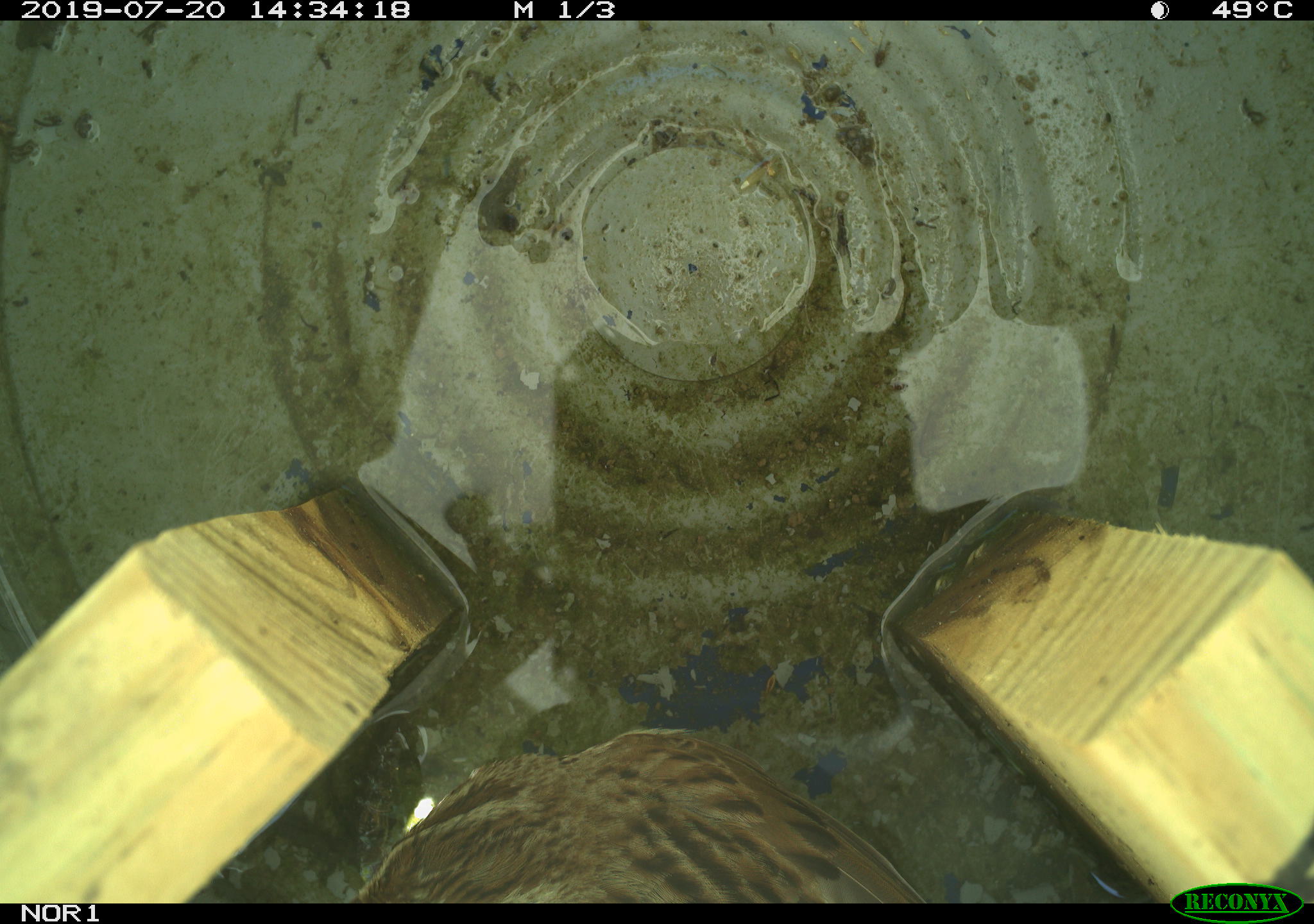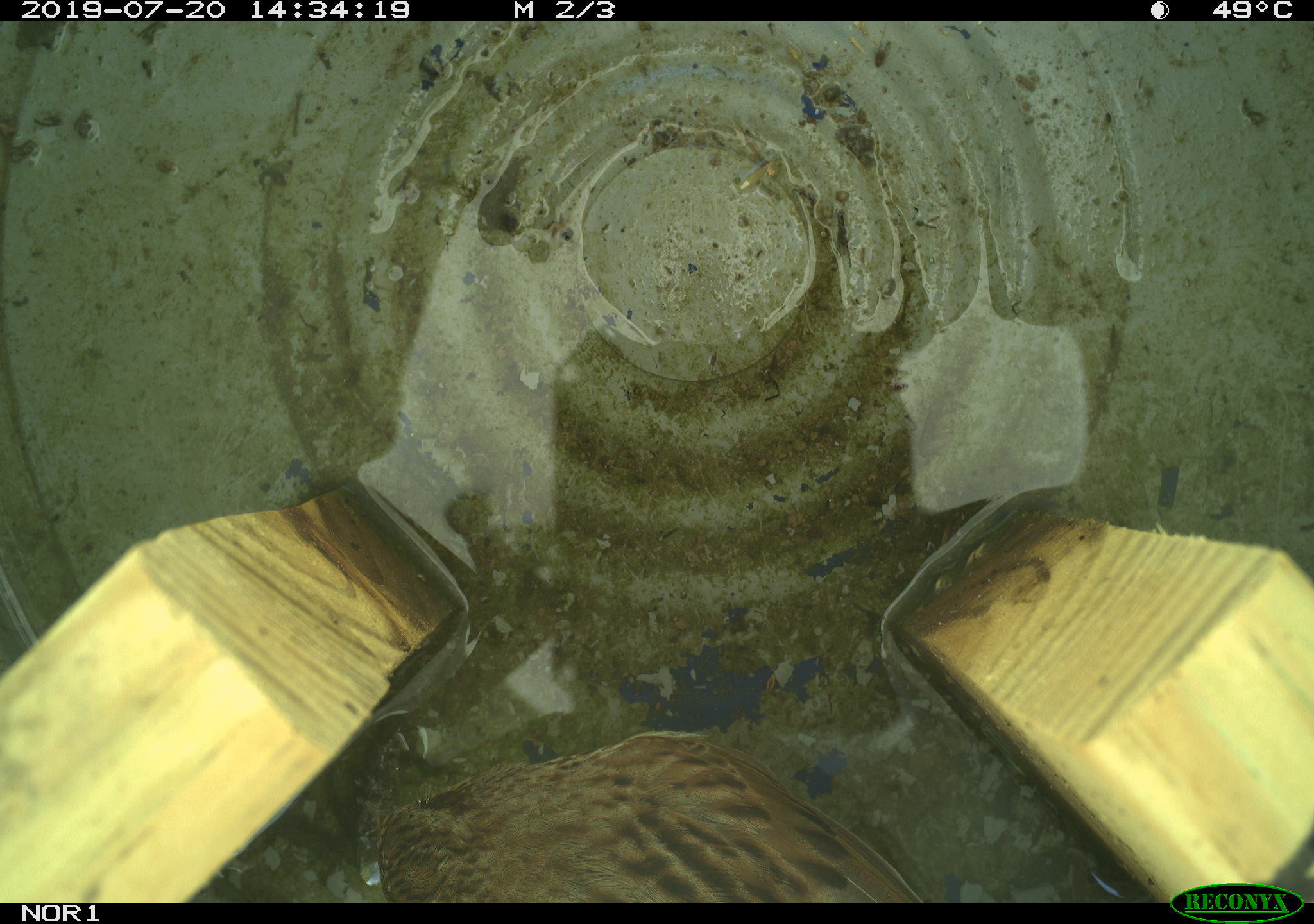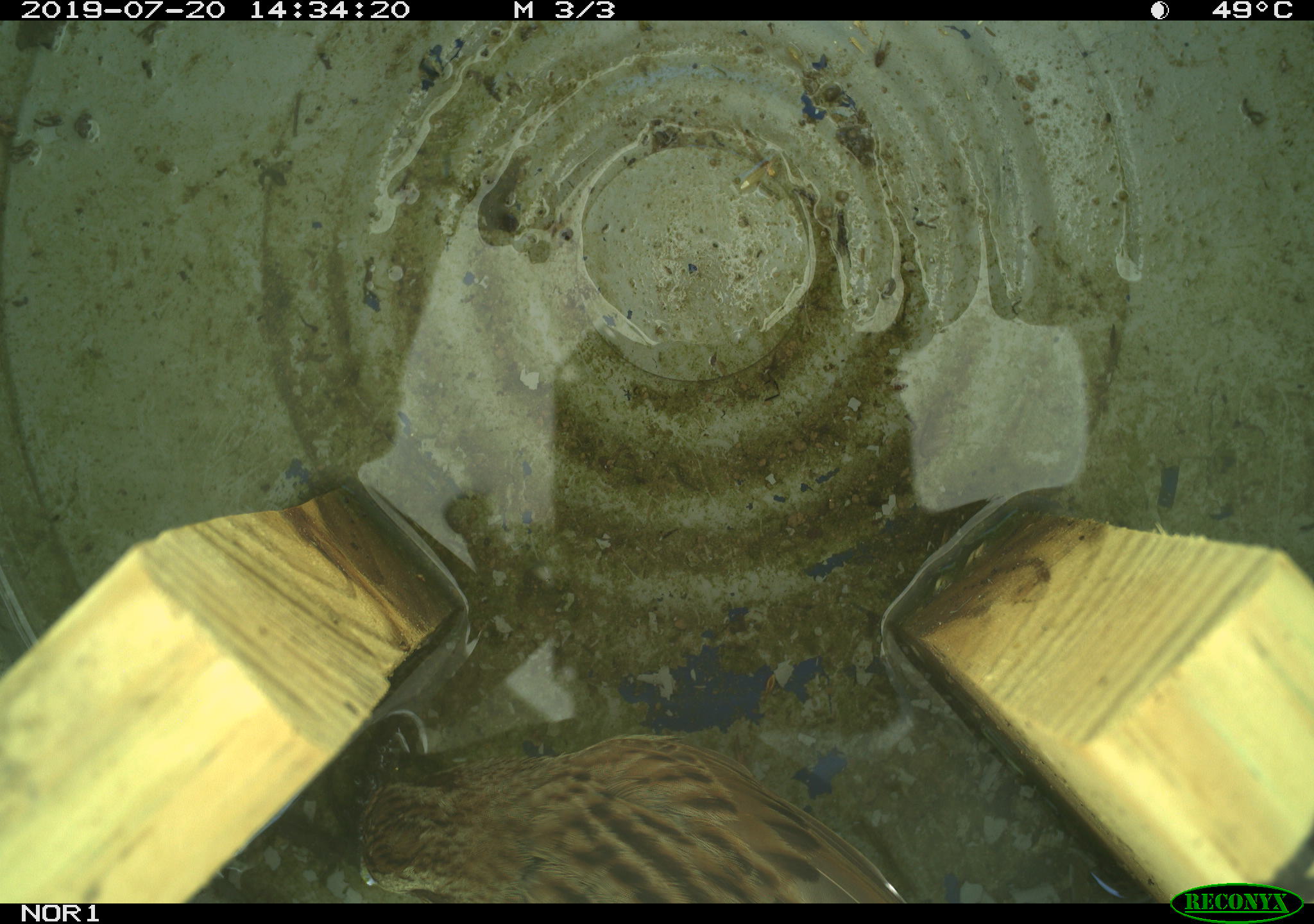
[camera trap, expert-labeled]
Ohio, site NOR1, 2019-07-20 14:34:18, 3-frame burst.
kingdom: Animalia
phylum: Chordata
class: Aves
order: Passeriformes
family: Passerellidae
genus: Melospiza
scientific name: Melospiza melodia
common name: song sparrow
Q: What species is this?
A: Song sparrow (Melospiza melodia).